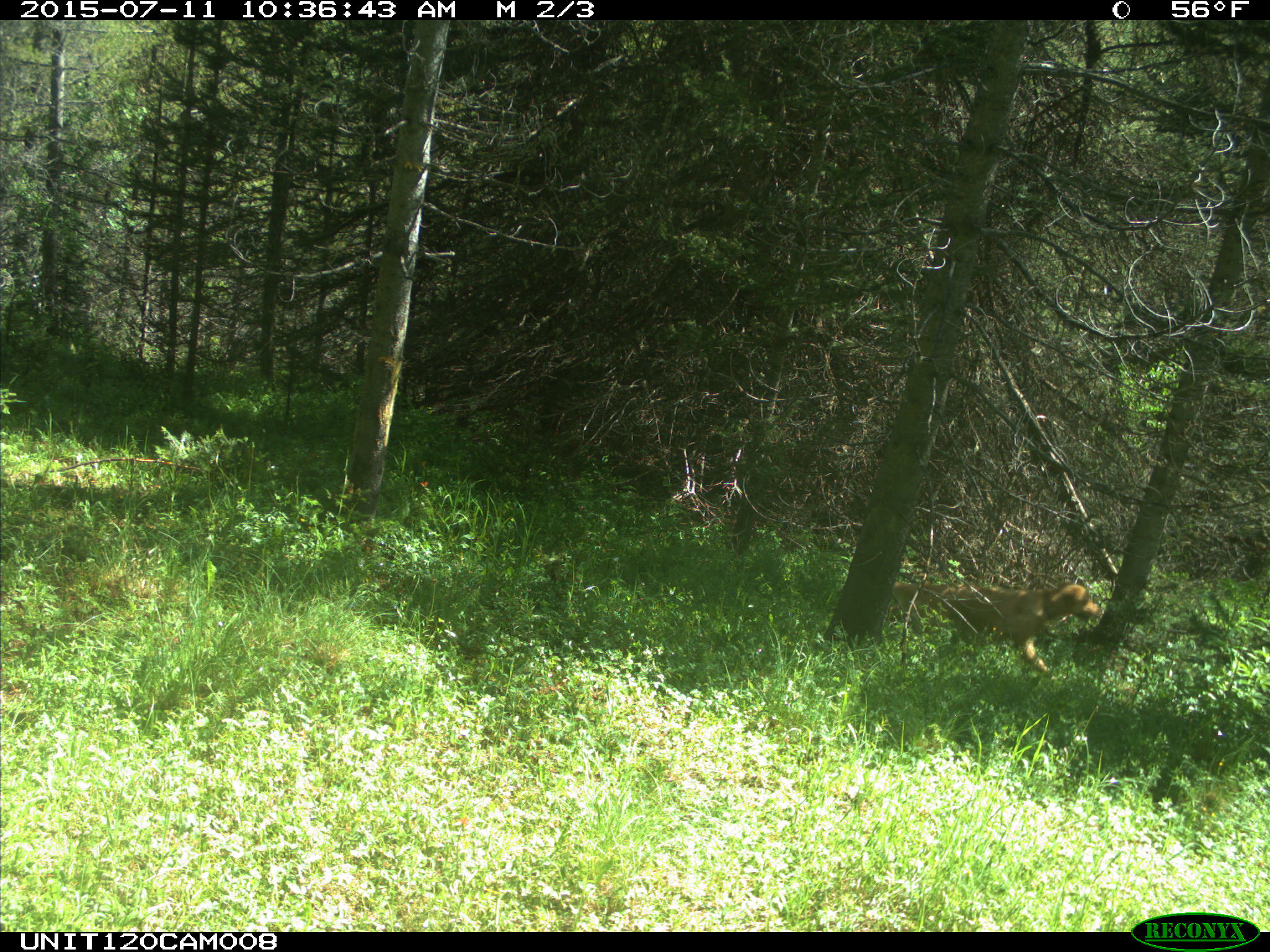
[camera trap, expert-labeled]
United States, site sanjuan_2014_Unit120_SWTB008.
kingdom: Animalia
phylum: Chordata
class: Mammalia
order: Carnivora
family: Canidae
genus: Canis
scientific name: Canis familiaris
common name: domestic dog